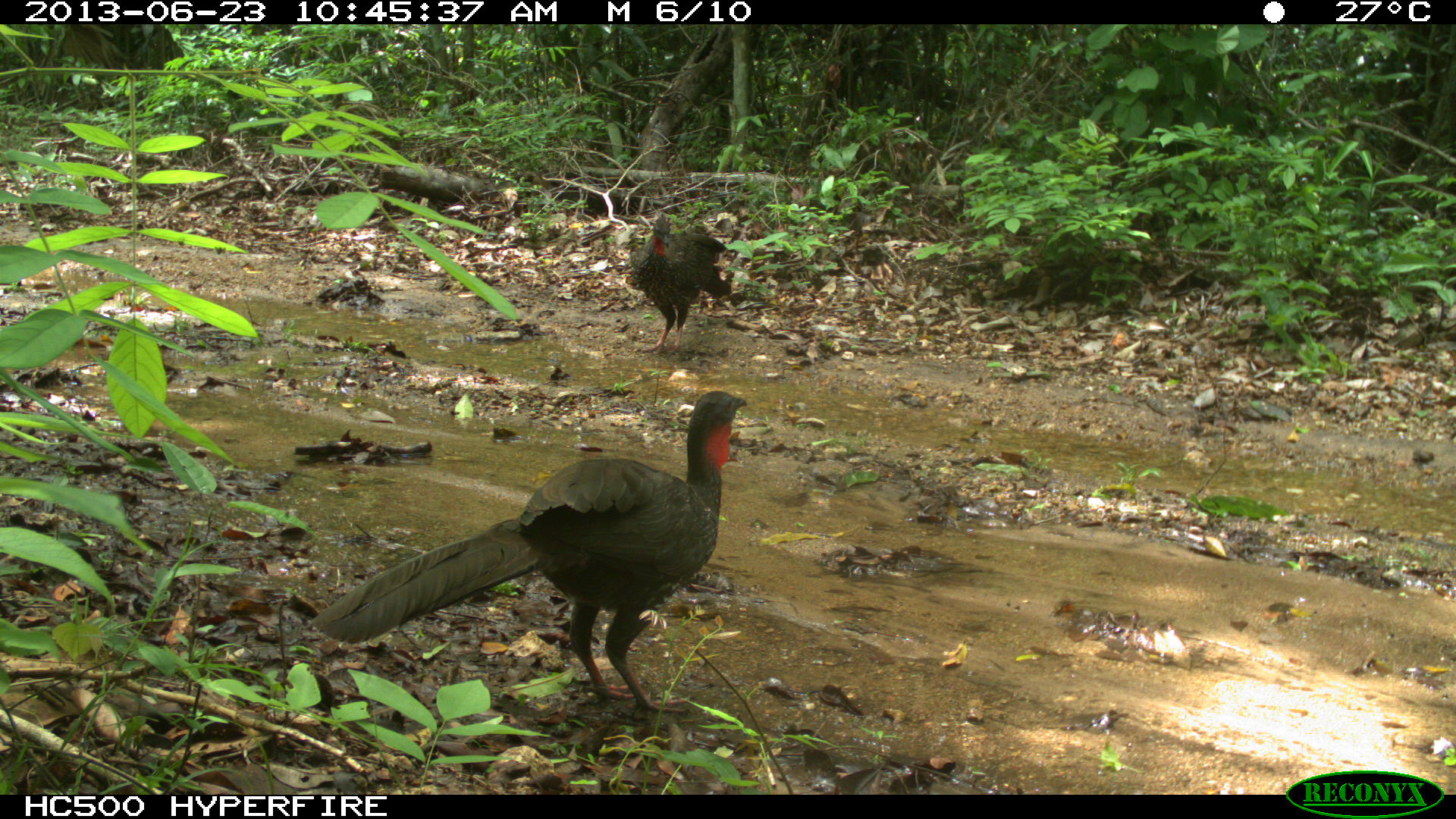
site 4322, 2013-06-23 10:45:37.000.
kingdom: Animalia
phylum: Chordata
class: Aves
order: Galliformes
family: Cracidae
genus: Penelope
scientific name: Penelope purpurascens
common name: crested guan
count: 2